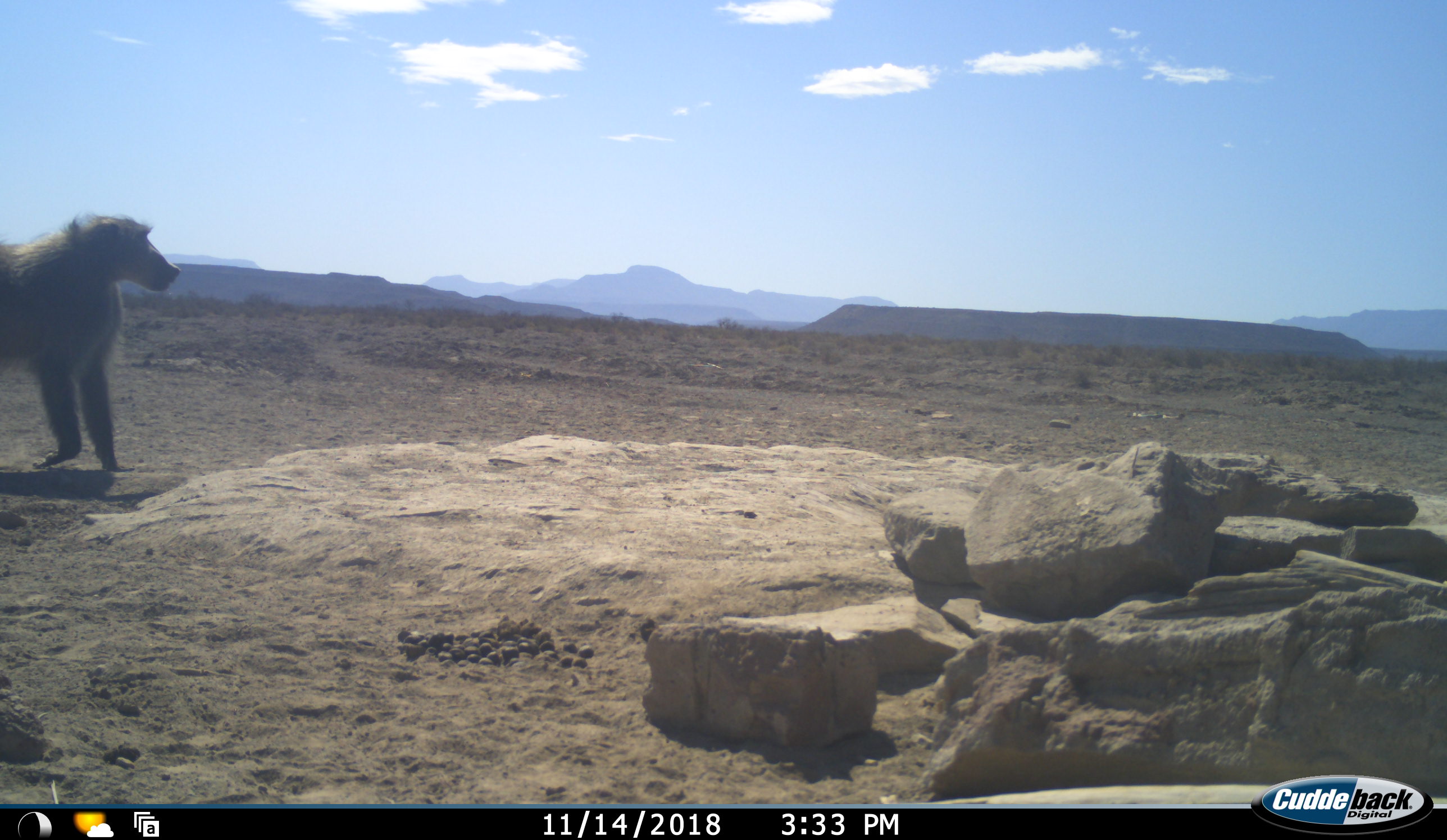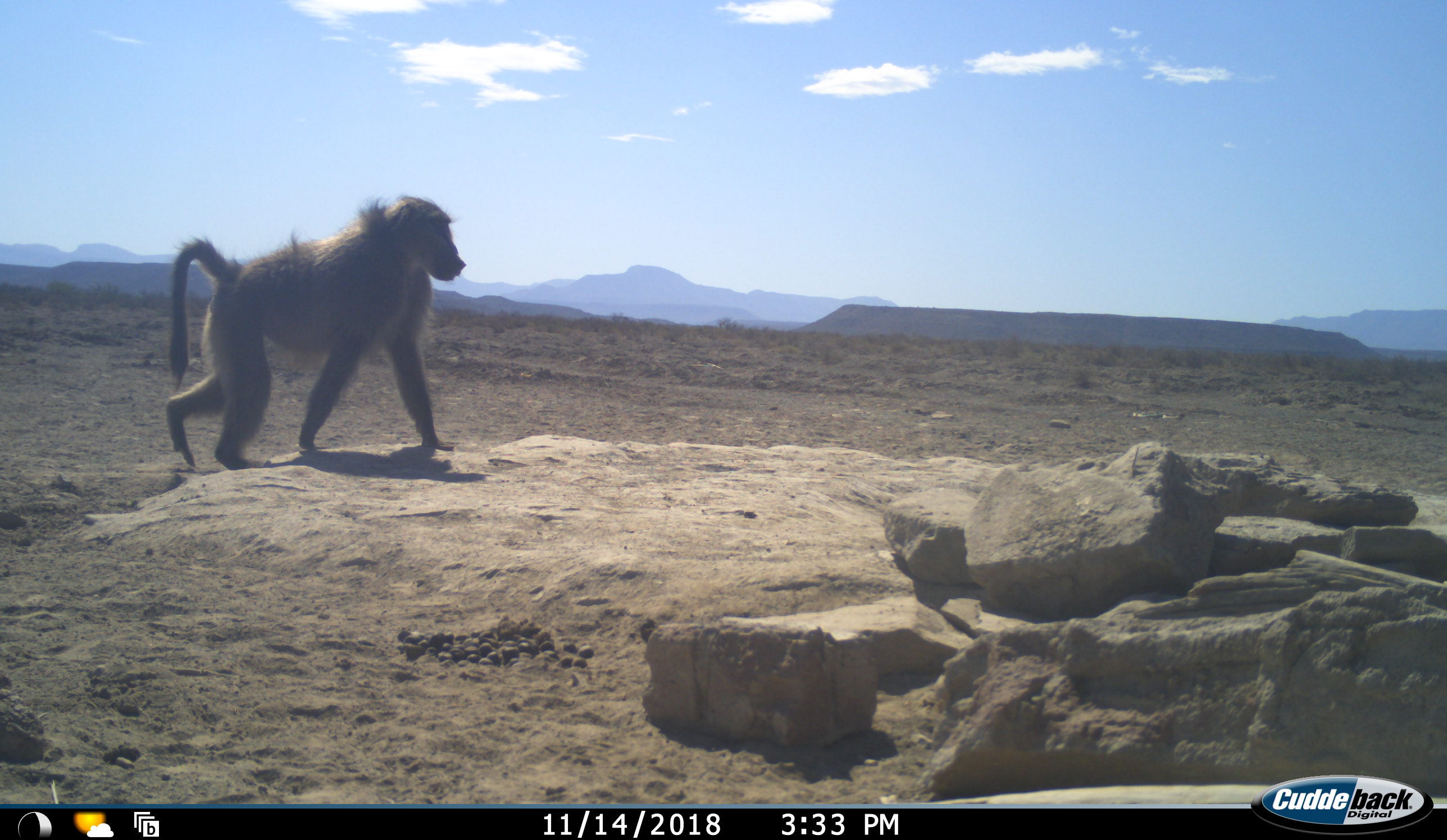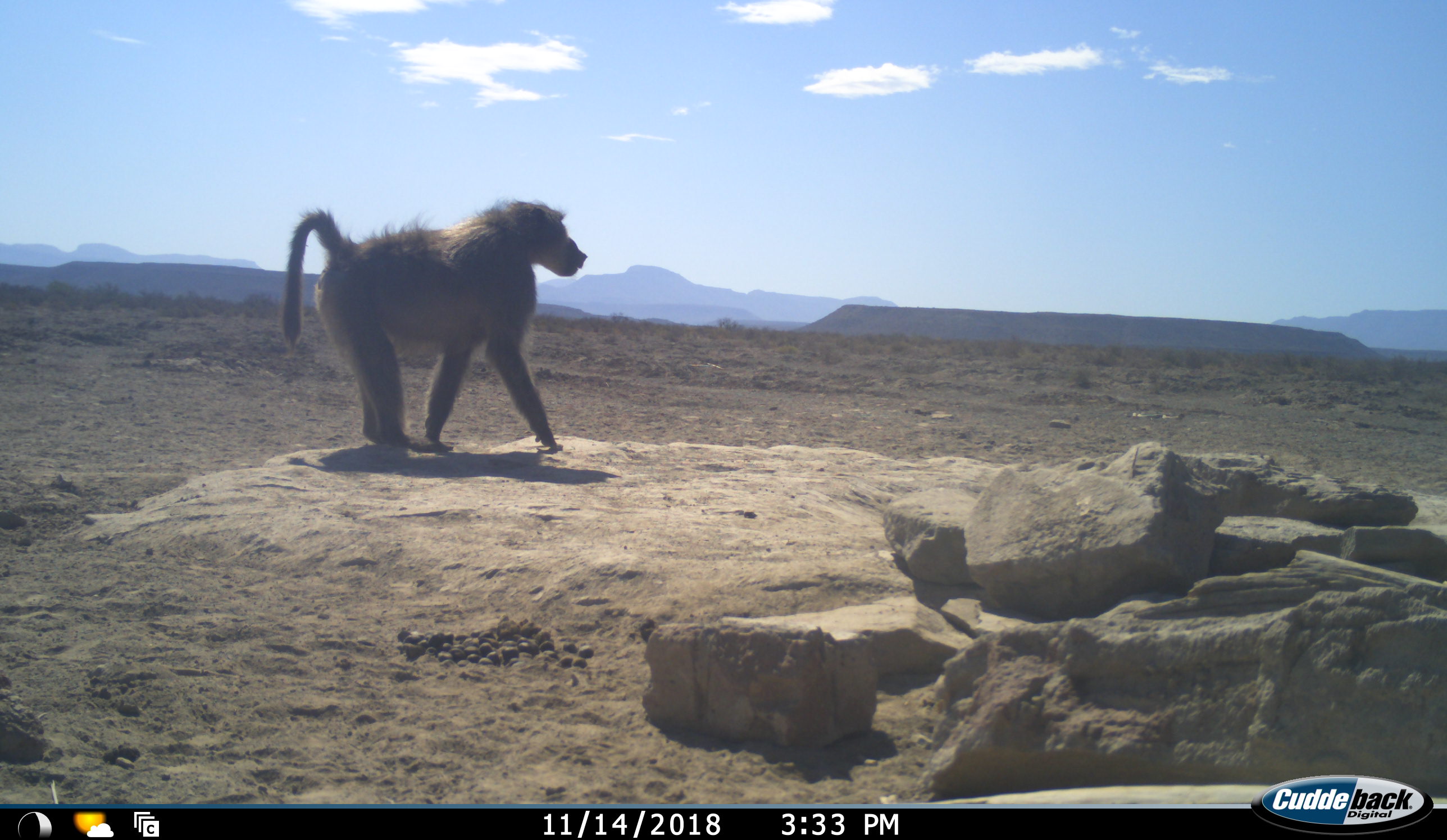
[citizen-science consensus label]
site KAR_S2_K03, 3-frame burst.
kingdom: Animalia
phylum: Chordata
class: Mammalia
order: Primates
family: Cercopithecidae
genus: Papio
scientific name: Papio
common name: baboon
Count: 1.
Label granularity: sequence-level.